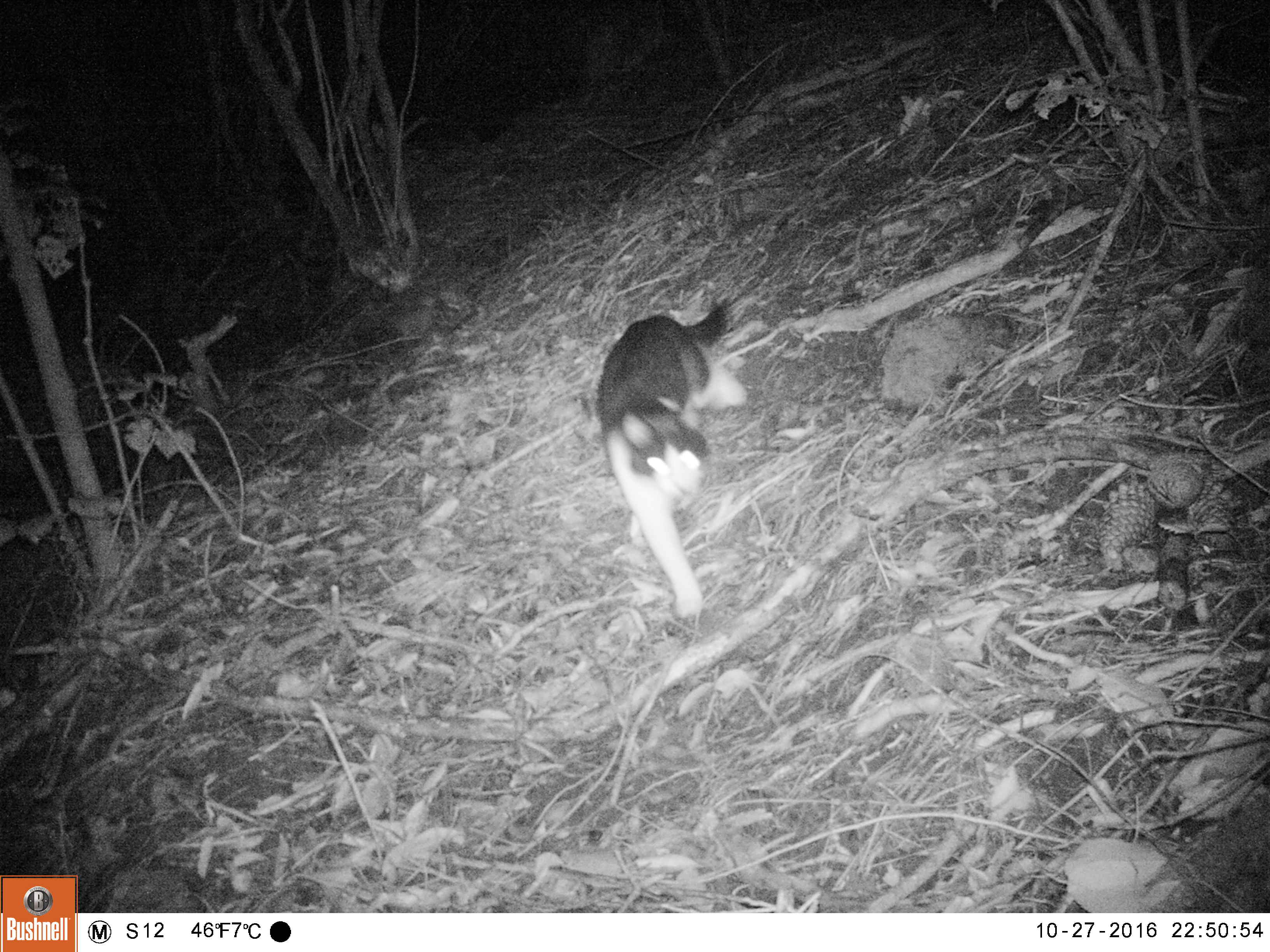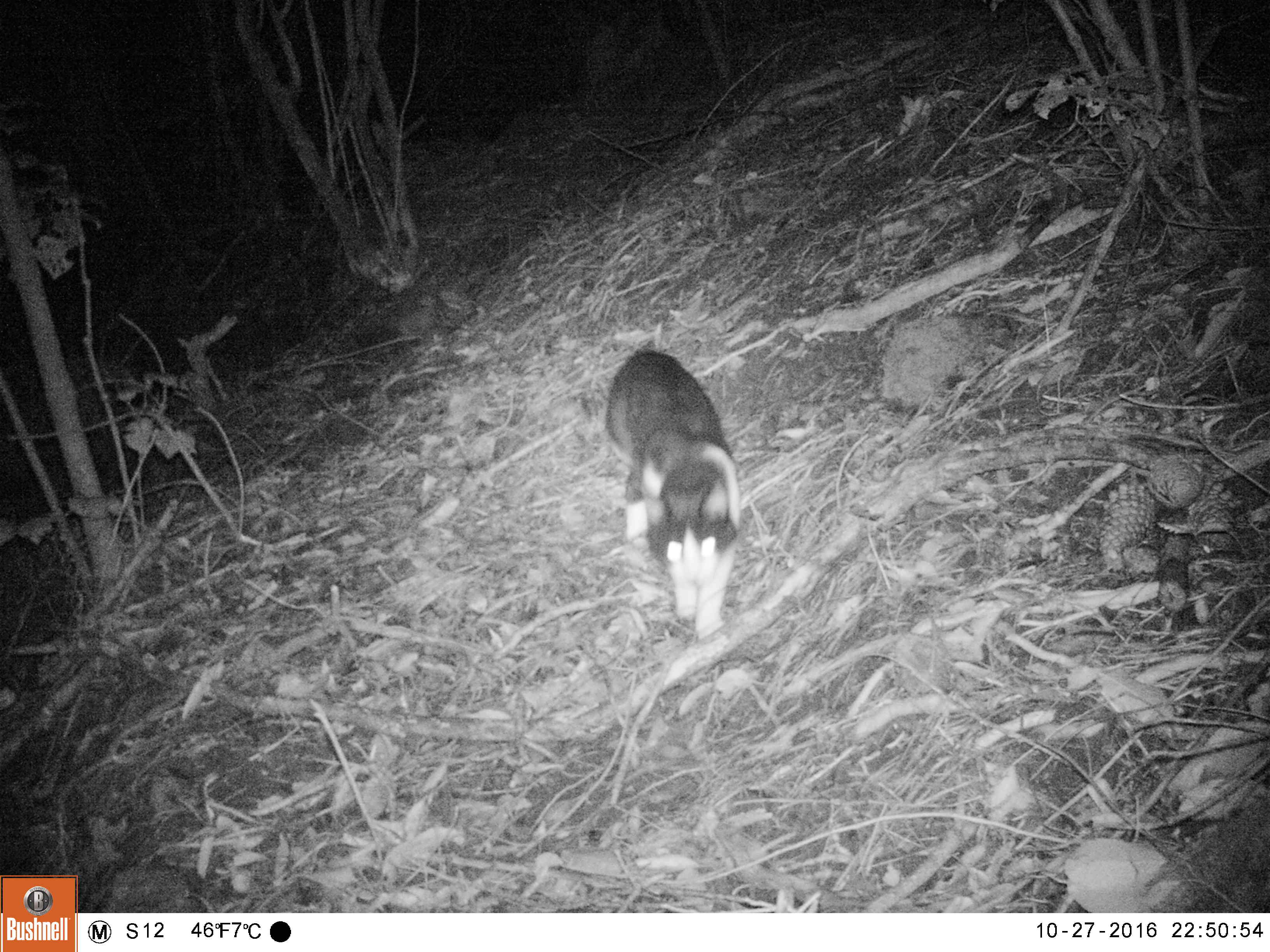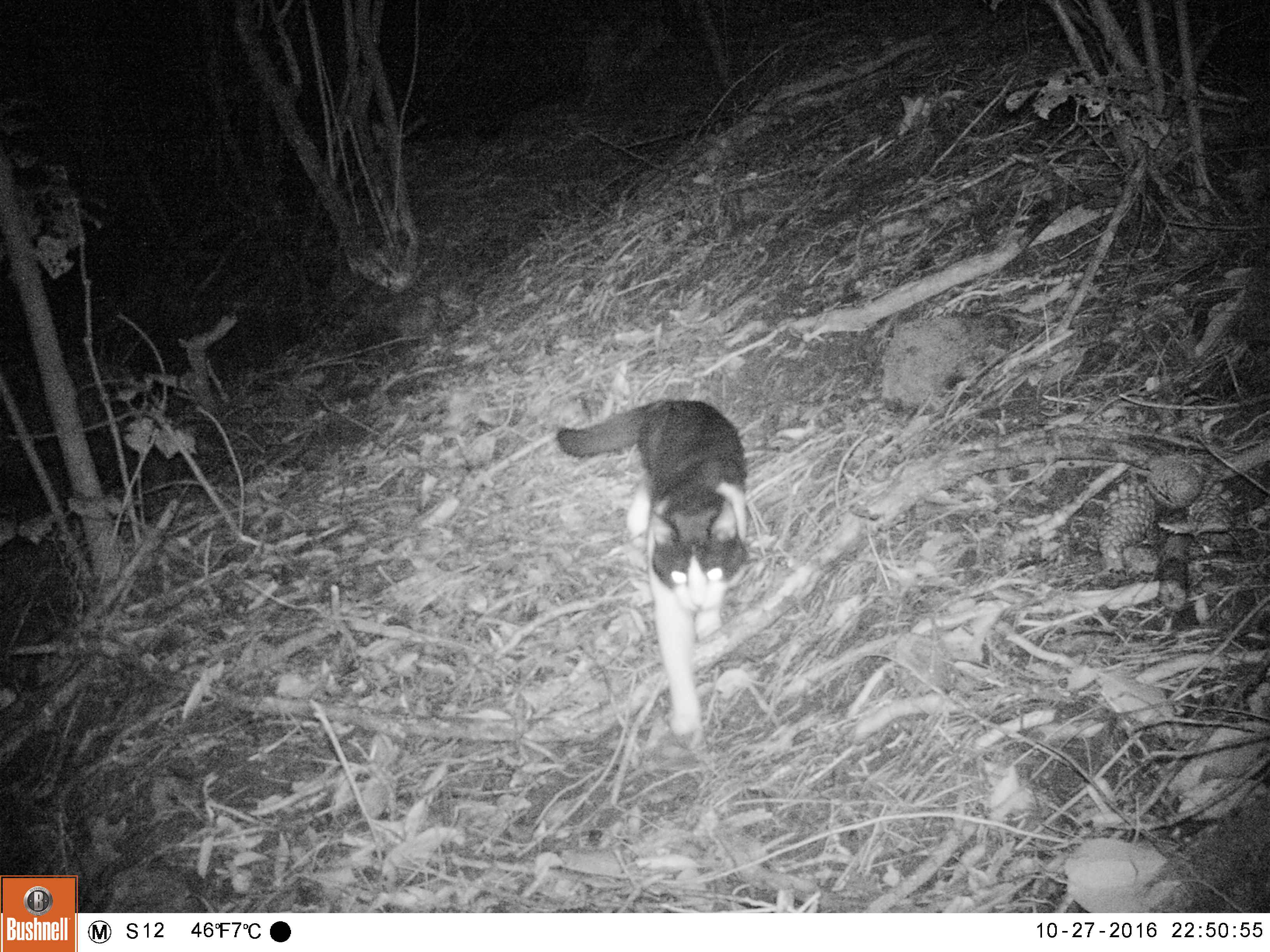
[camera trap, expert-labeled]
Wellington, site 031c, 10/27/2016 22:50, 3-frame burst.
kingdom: Animalia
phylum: Chordata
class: Mammalia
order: Carnivora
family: Felidae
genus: Felis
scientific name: Felis catus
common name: cat